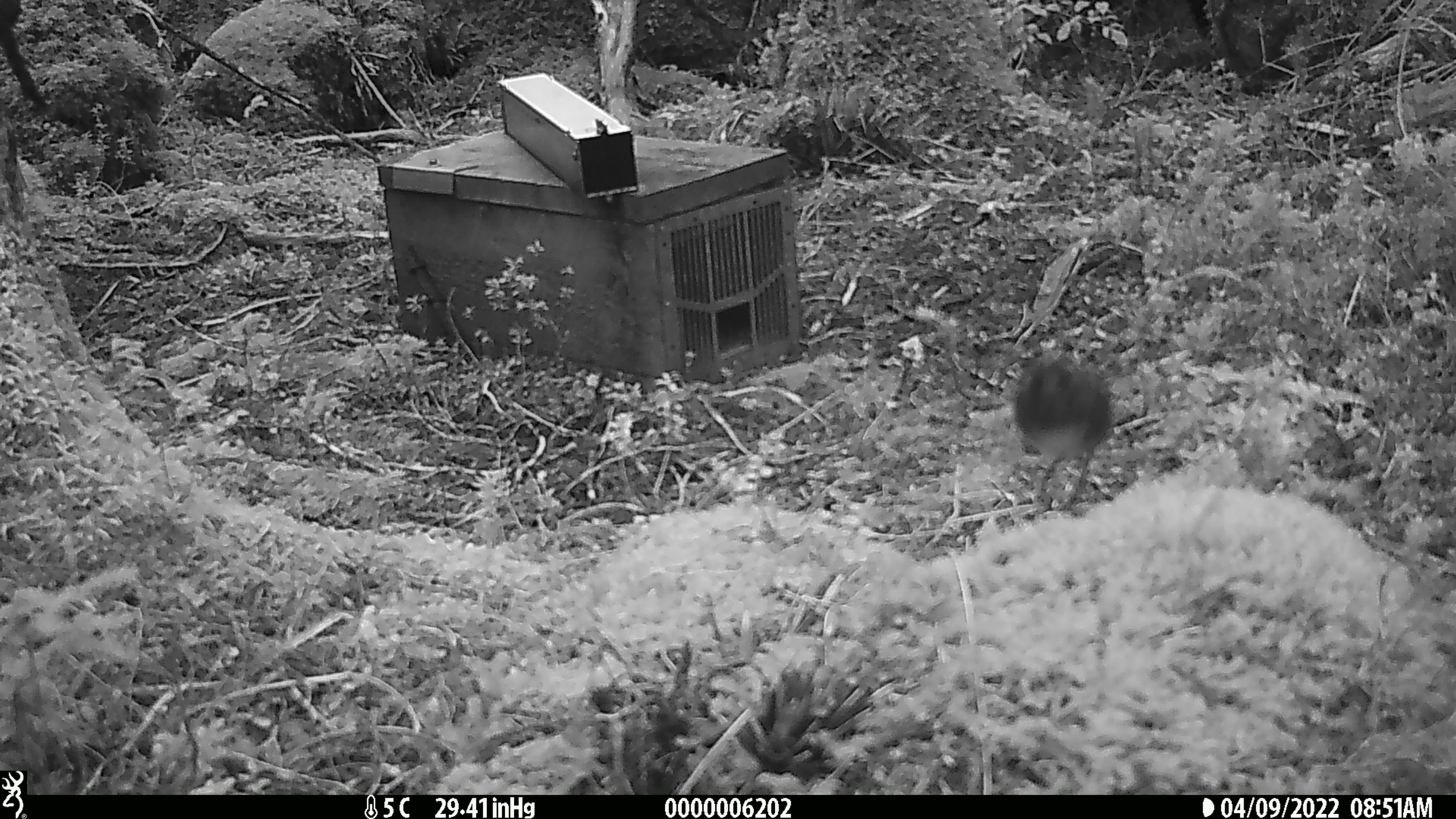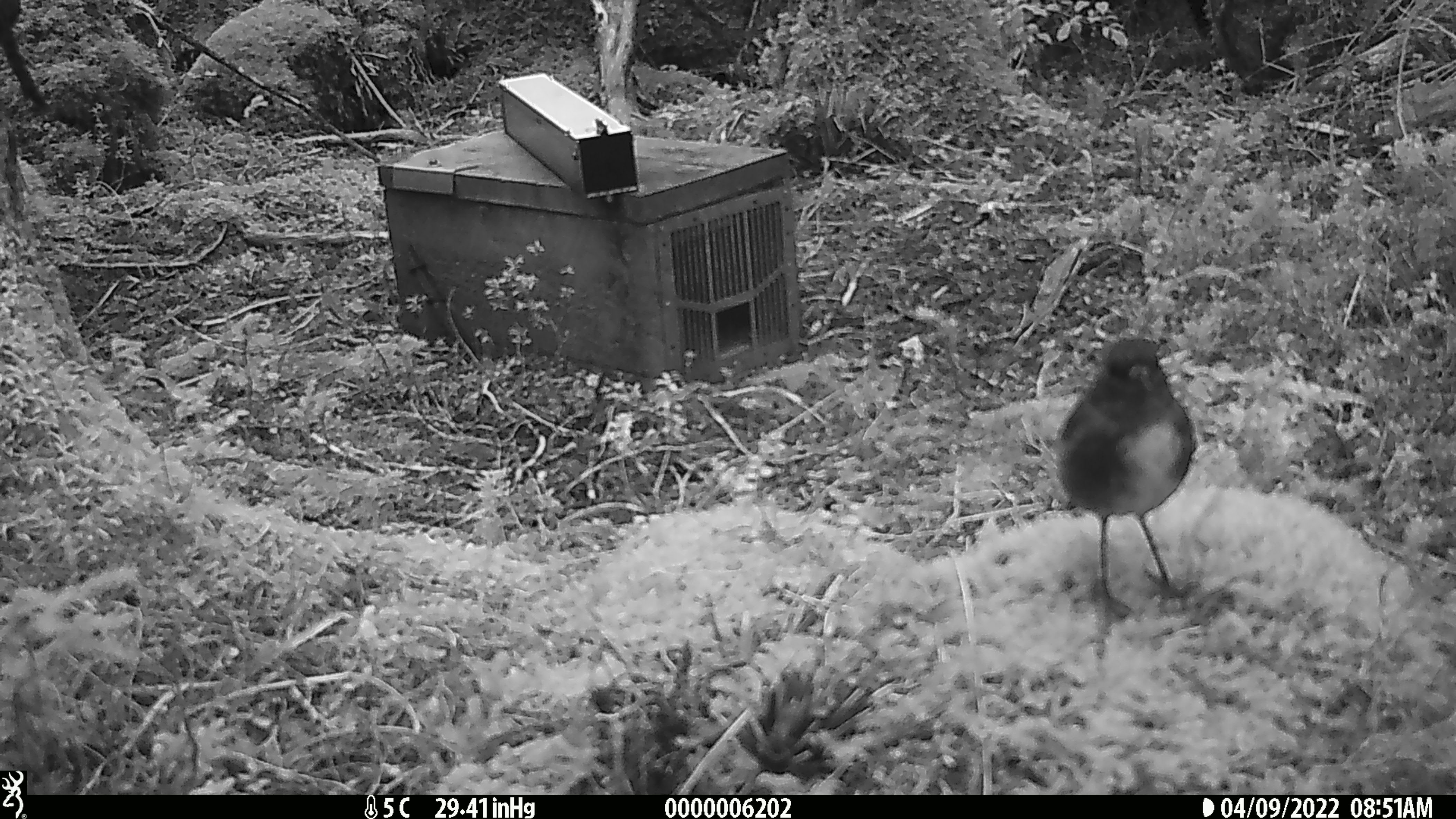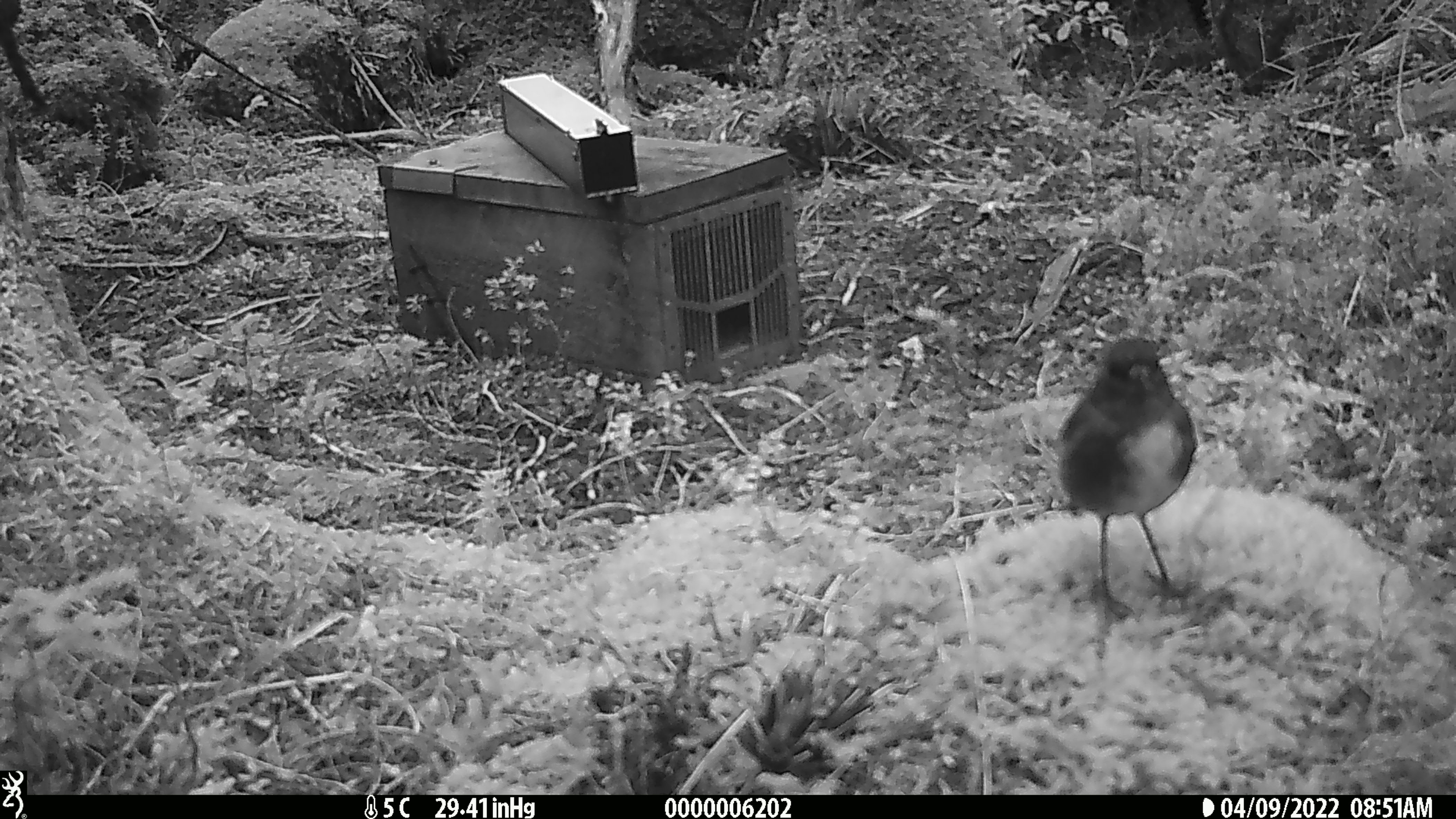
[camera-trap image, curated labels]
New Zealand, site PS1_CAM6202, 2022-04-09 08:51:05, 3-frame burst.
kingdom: Animalia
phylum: Chordata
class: Aves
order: Passeriformes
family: Petroicidae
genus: Petroica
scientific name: Petroica australis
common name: new zealand robin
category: robin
Robin (new zealand robin) (Petroica australis).